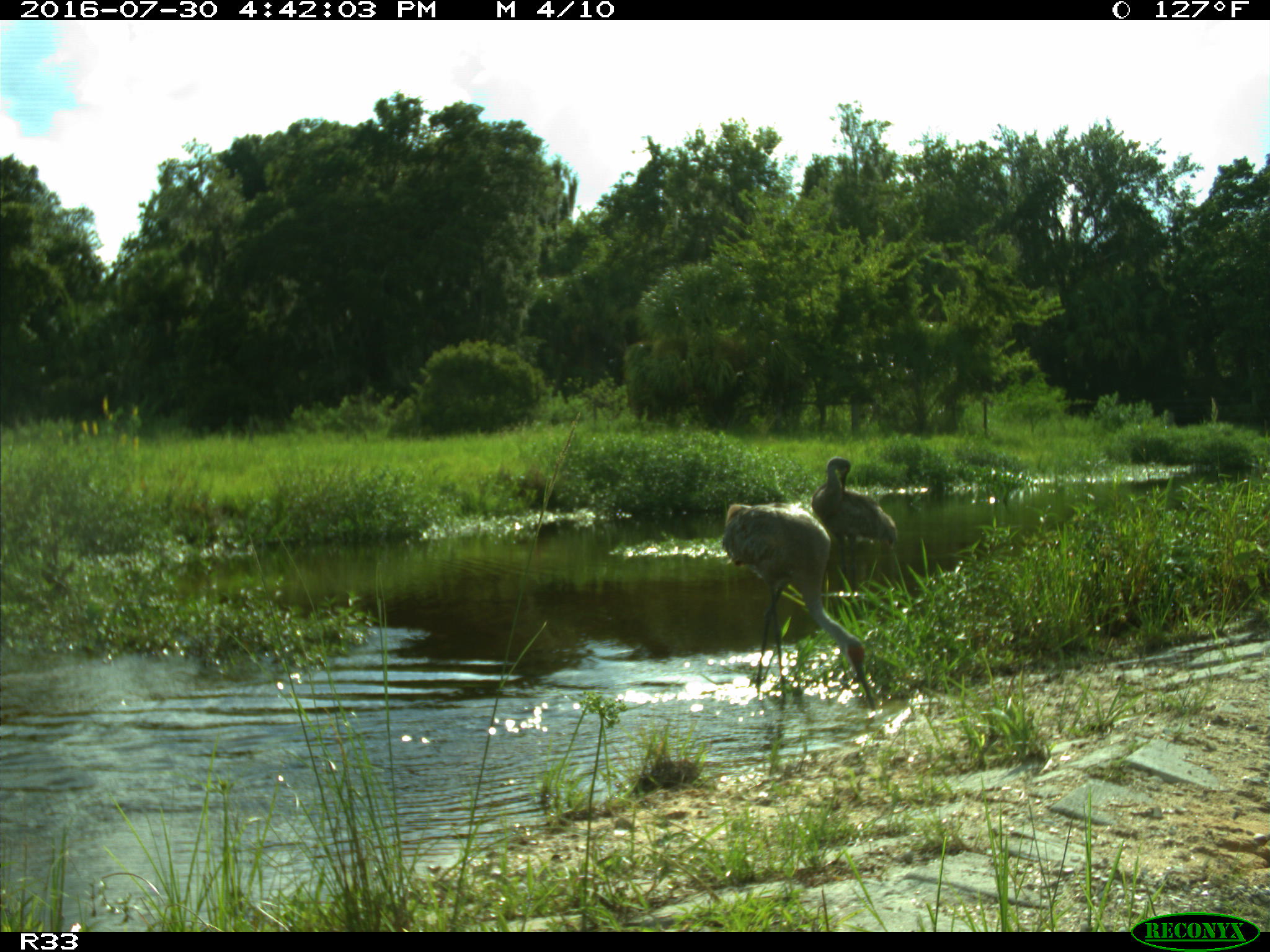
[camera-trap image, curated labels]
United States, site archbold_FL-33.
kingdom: Animalia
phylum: Chordata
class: Aves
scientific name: Aves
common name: birds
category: unidentified bird